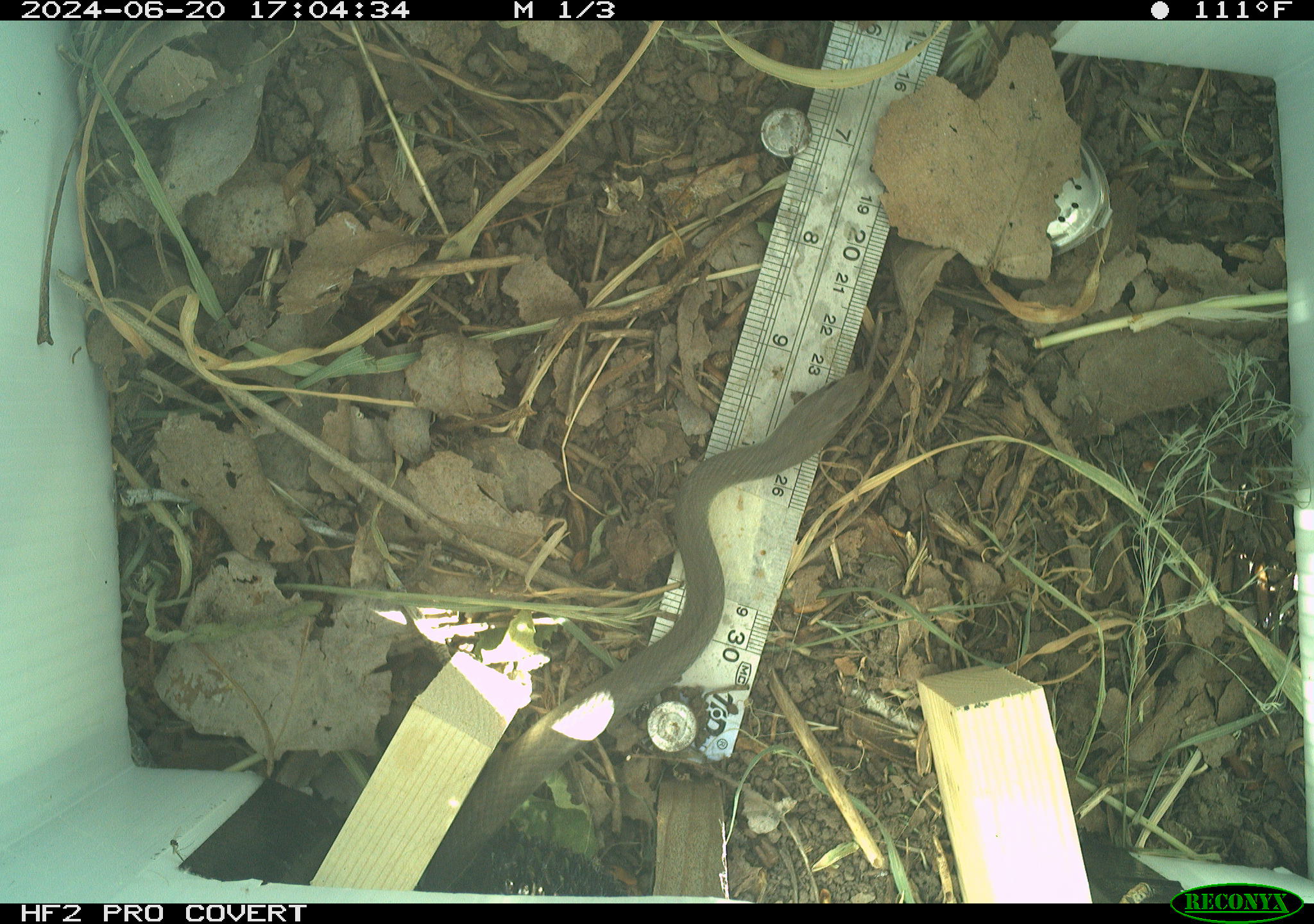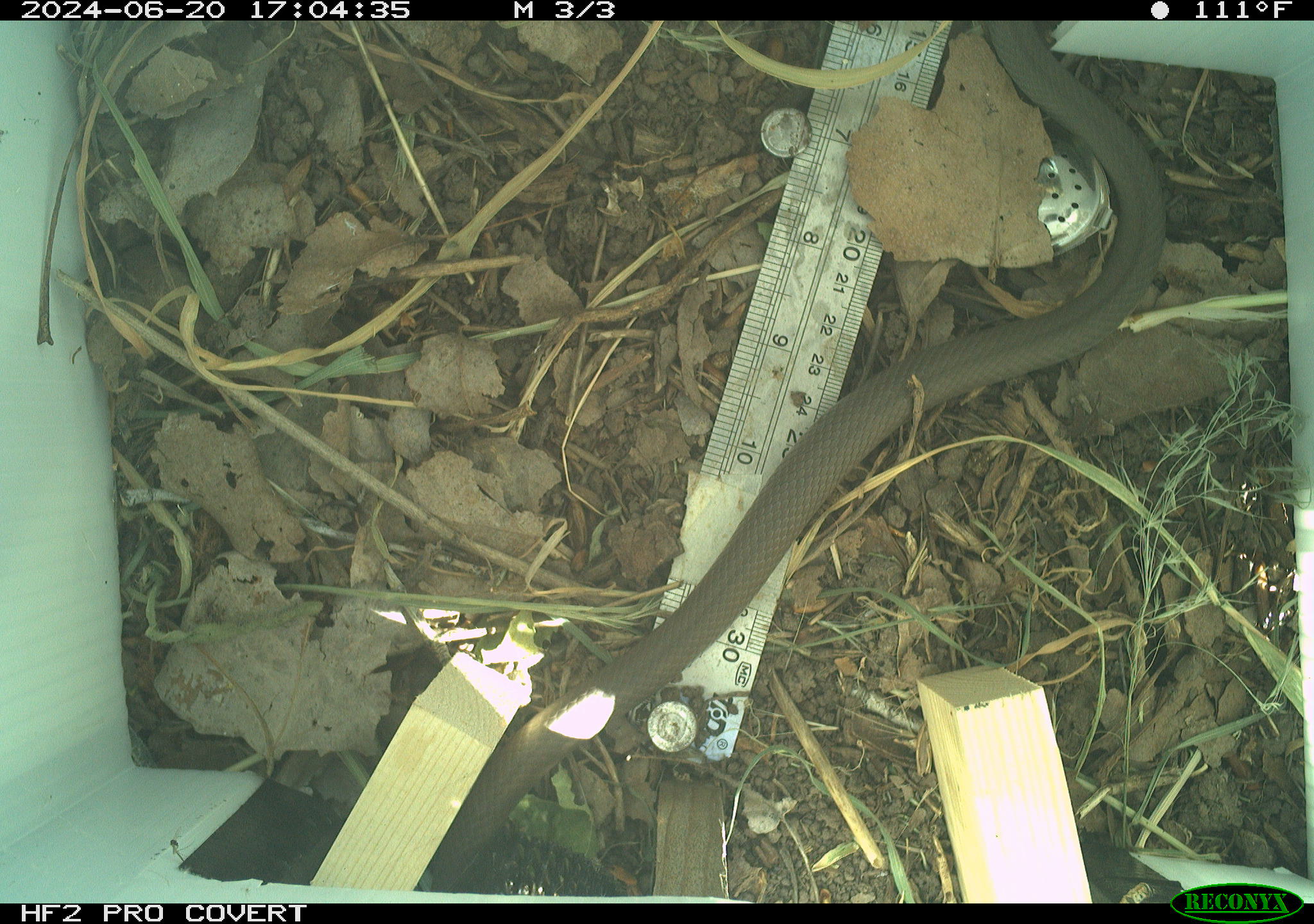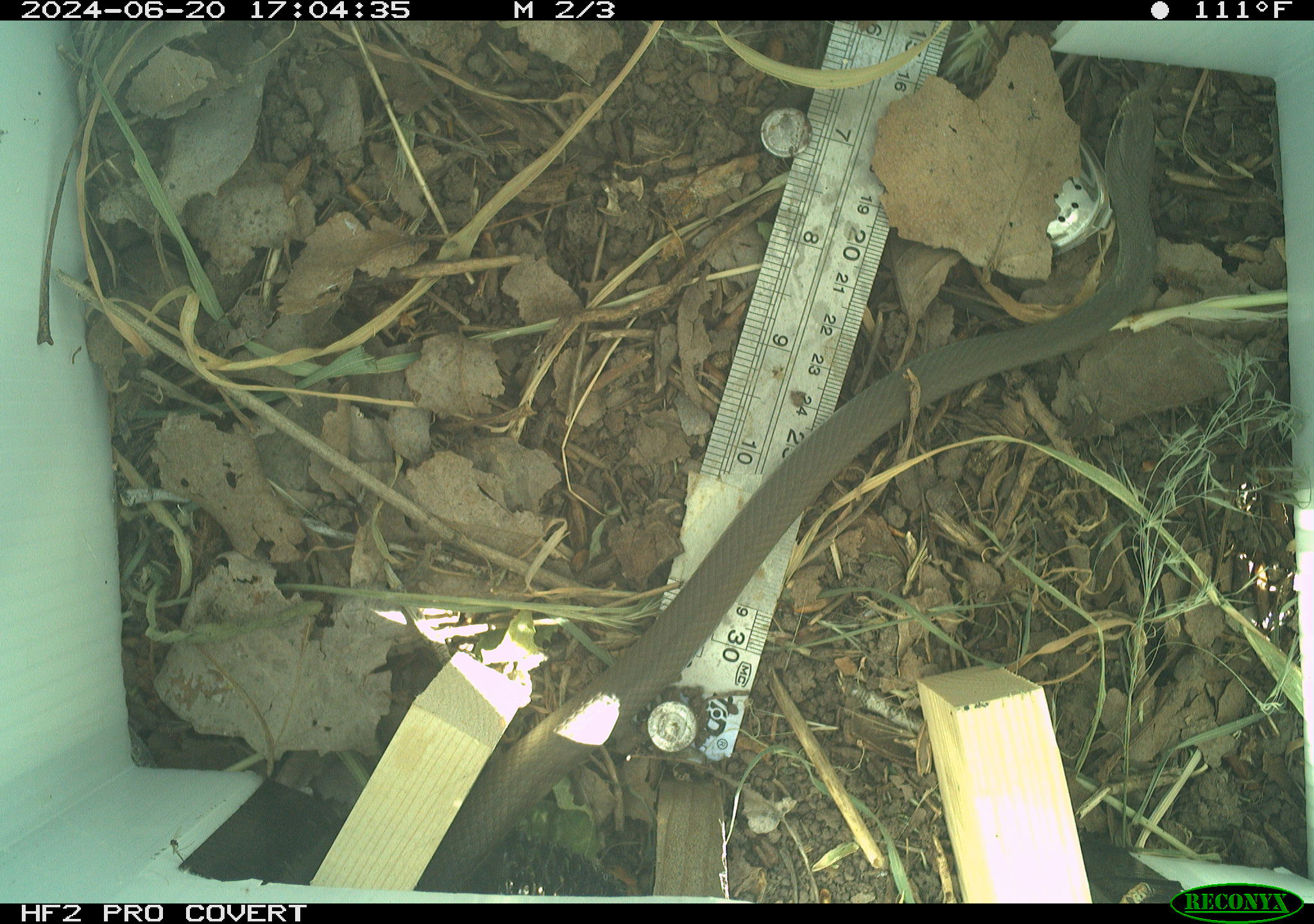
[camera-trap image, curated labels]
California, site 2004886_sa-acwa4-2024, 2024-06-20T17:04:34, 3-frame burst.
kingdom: Animalia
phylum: Chordata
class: Reptilia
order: Squamata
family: Colubridae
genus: Coluber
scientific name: Coluber constrictor mormon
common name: western yellow-bellied racer